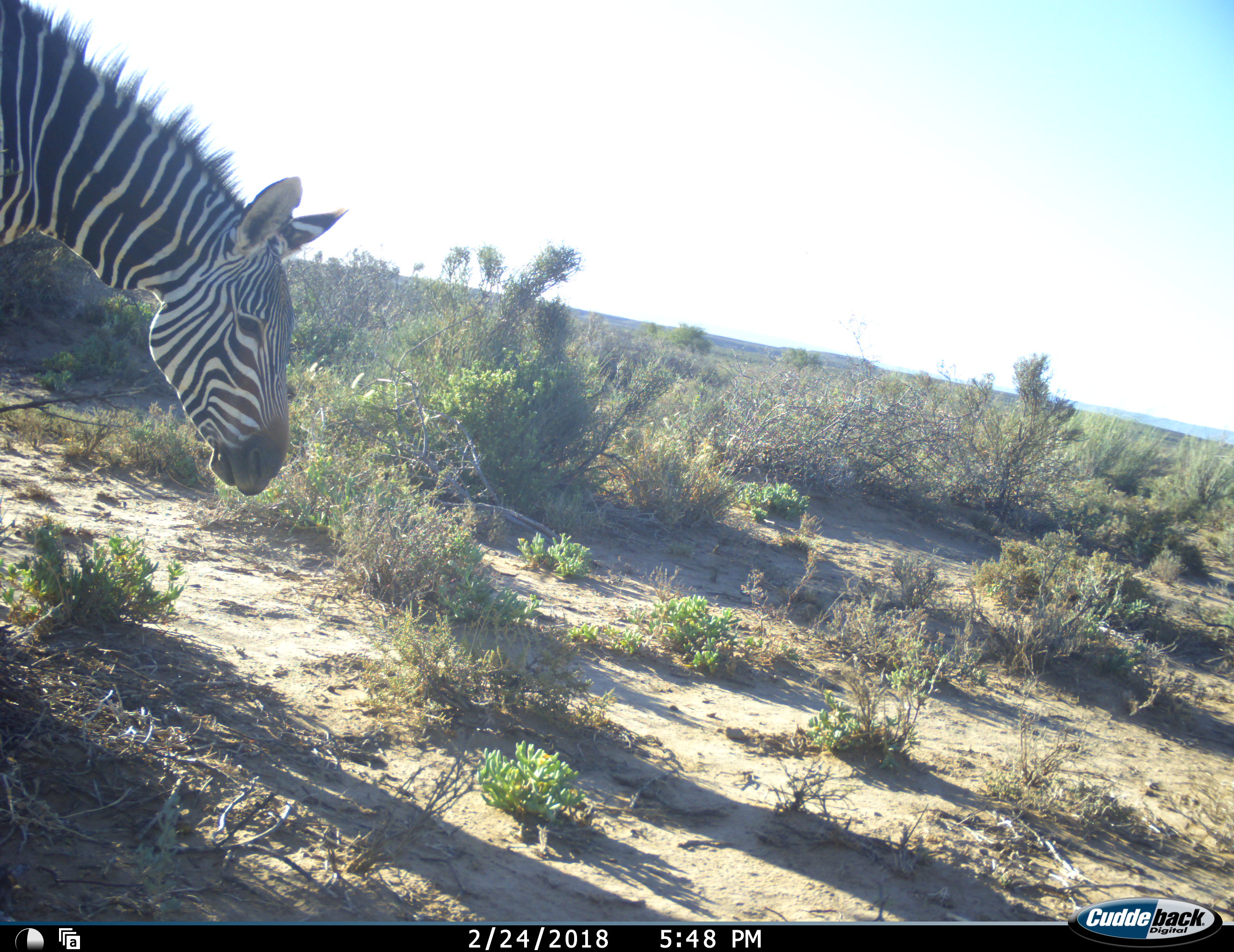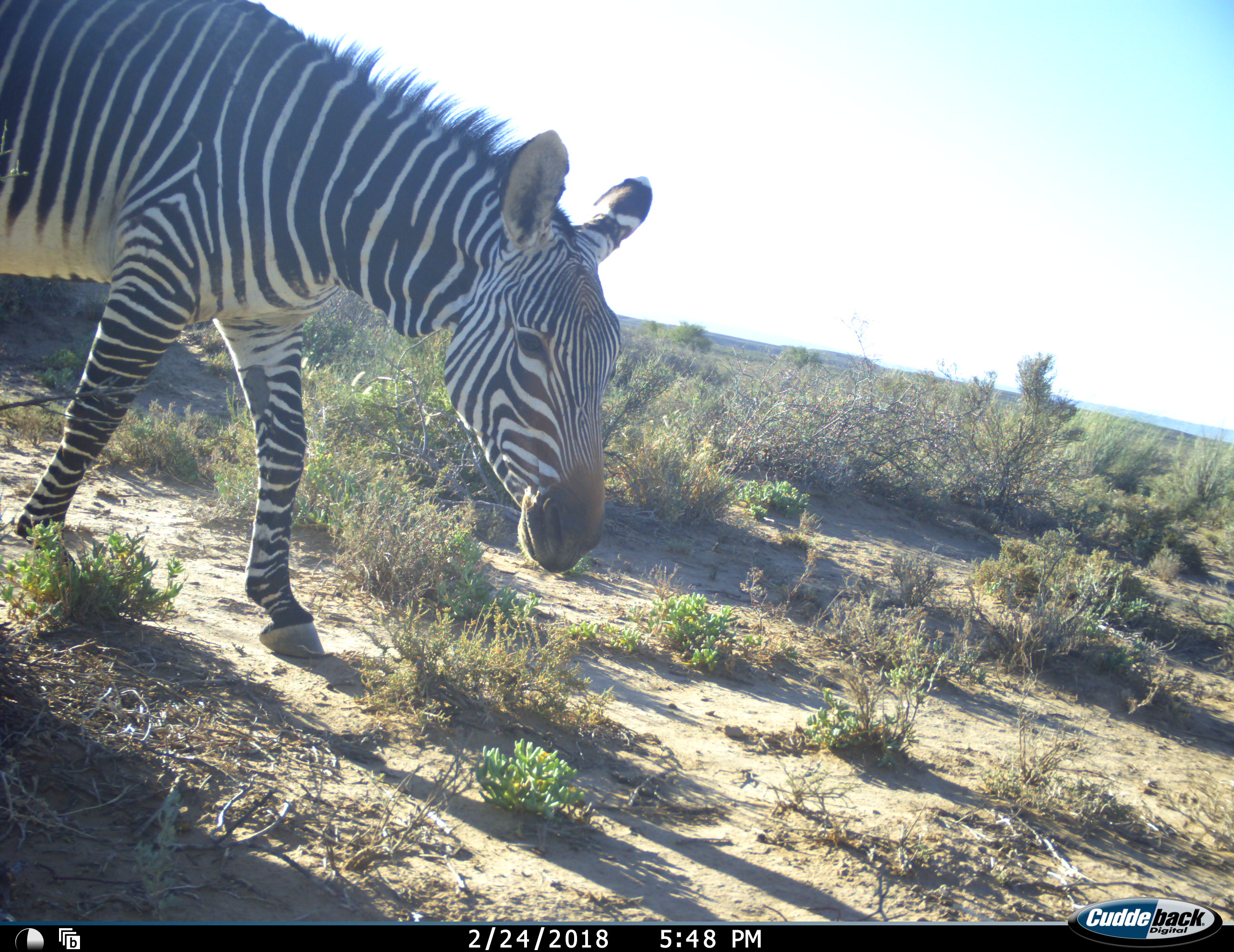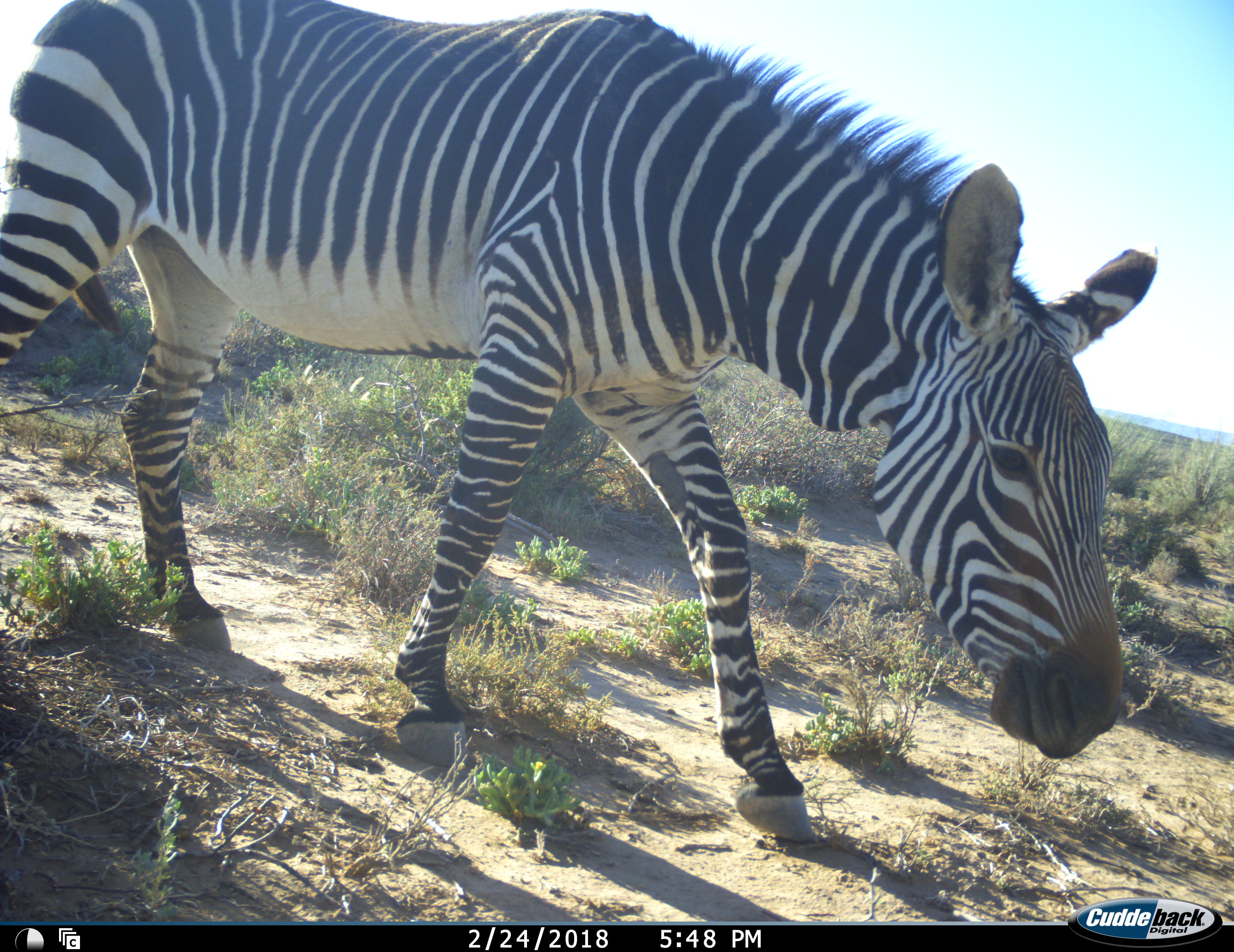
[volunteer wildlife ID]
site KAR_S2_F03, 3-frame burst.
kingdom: Animalia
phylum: Chordata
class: Mammalia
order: Perissodactyla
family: Equidae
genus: Equus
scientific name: Equus zebra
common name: mountain zebra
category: zebramountain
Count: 1.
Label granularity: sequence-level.